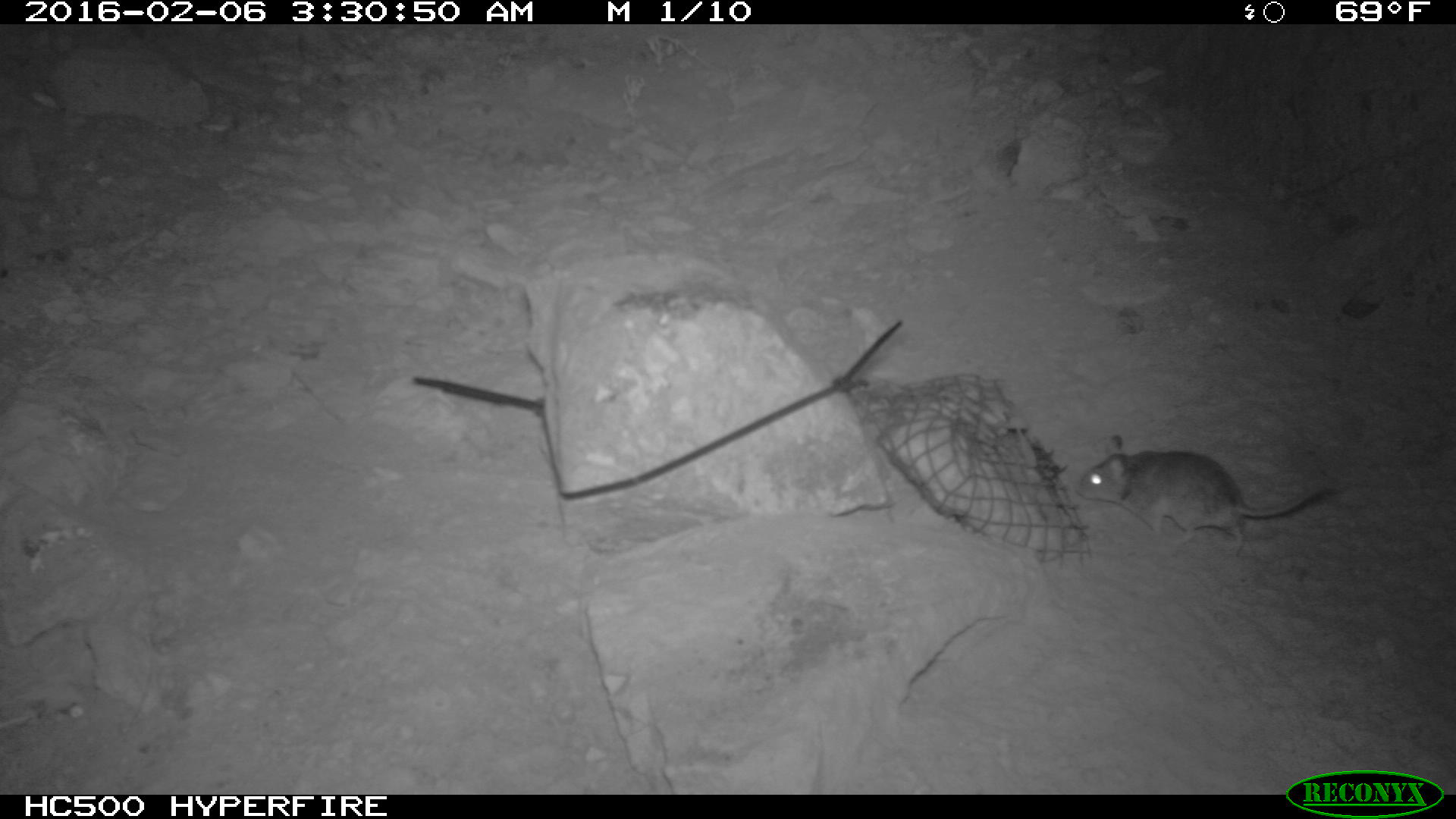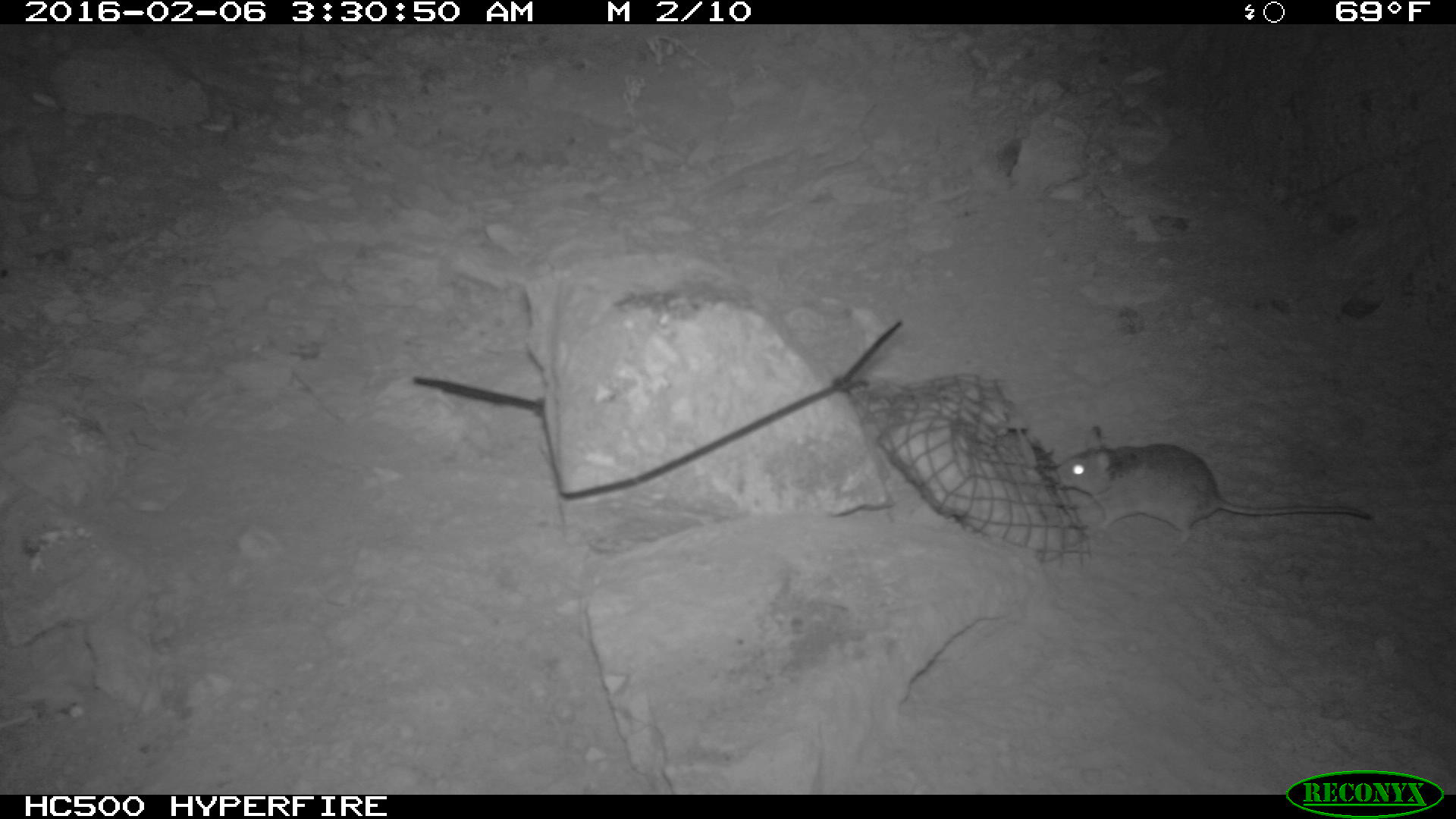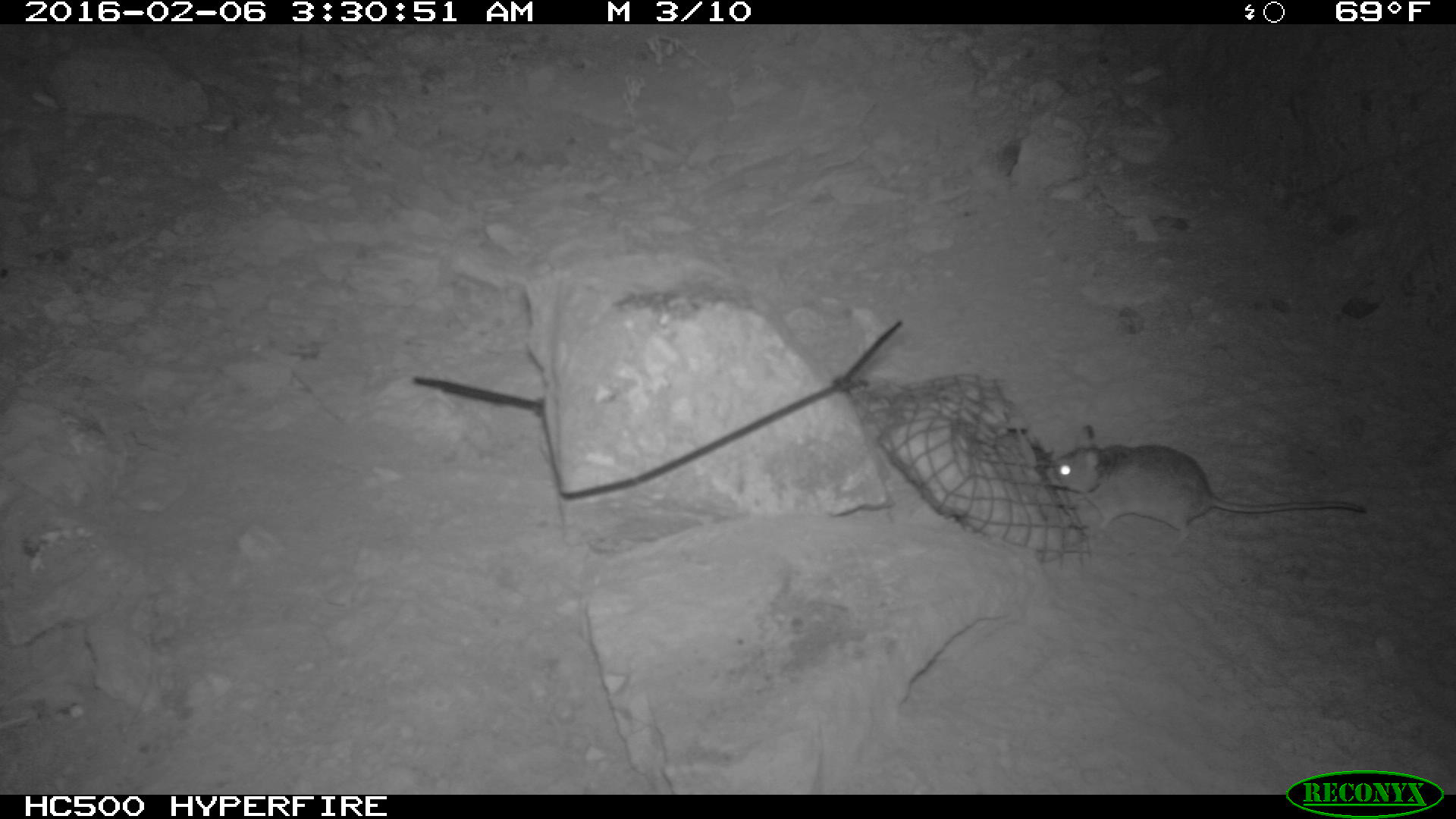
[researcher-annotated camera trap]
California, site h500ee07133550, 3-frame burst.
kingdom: Animalia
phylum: Chordata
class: Mammalia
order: Rodentia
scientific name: Rodentia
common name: rodent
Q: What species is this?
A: Rodent (Rodentia).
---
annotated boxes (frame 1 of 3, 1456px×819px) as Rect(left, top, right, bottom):
rodent: Rect(1075, 435, 1337, 557)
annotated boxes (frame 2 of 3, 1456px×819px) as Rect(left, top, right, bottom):
rodent: Rect(1049, 425, 1373, 551)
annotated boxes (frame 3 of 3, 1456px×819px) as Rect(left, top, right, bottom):
rodent: Rect(1046, 424, 1368, 543)